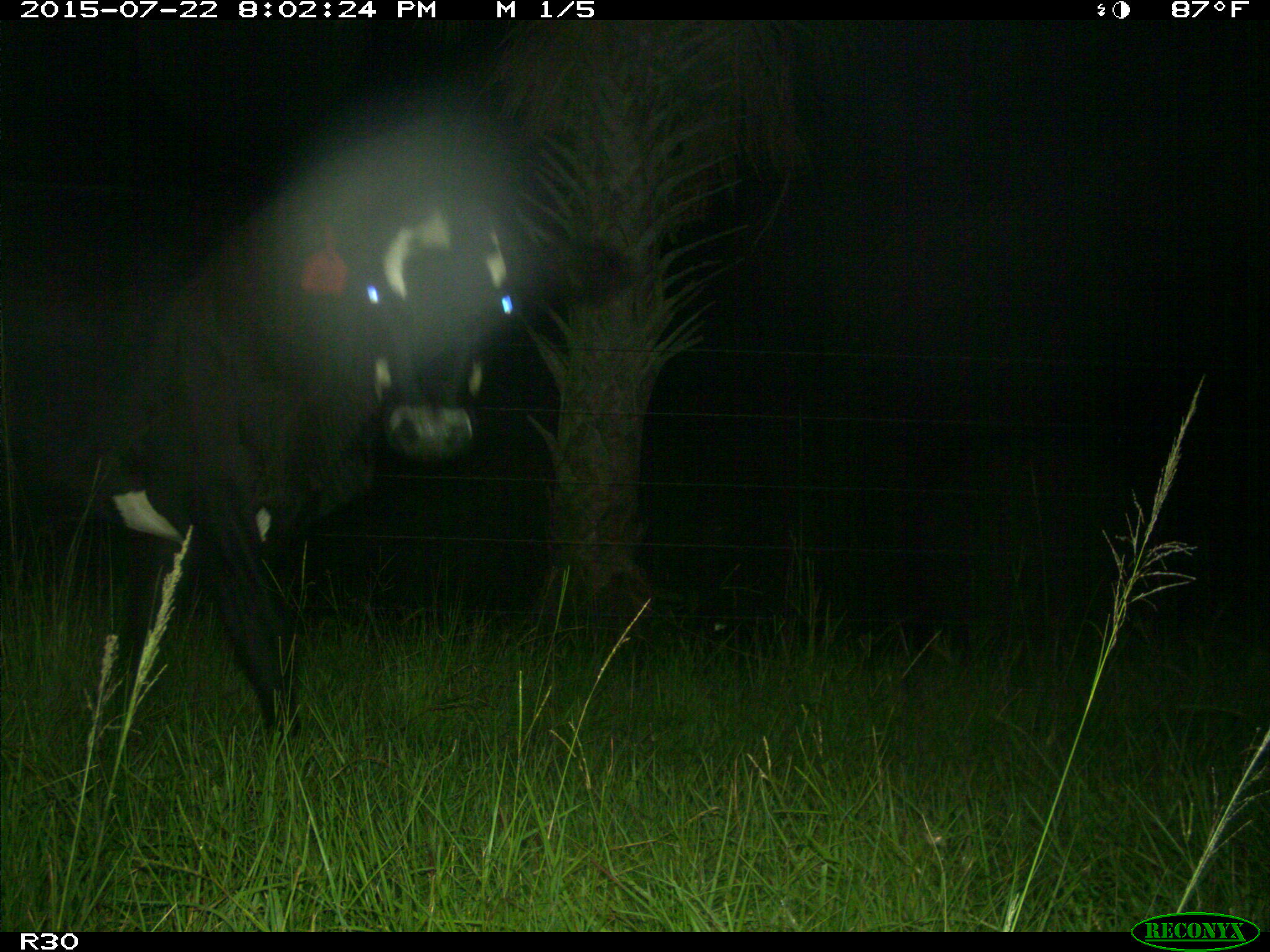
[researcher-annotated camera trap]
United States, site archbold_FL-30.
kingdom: Animalia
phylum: Chordata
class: Mammalia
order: Artiodactyla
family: Bovidae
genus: Bos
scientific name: Bos taurus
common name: domestic cow